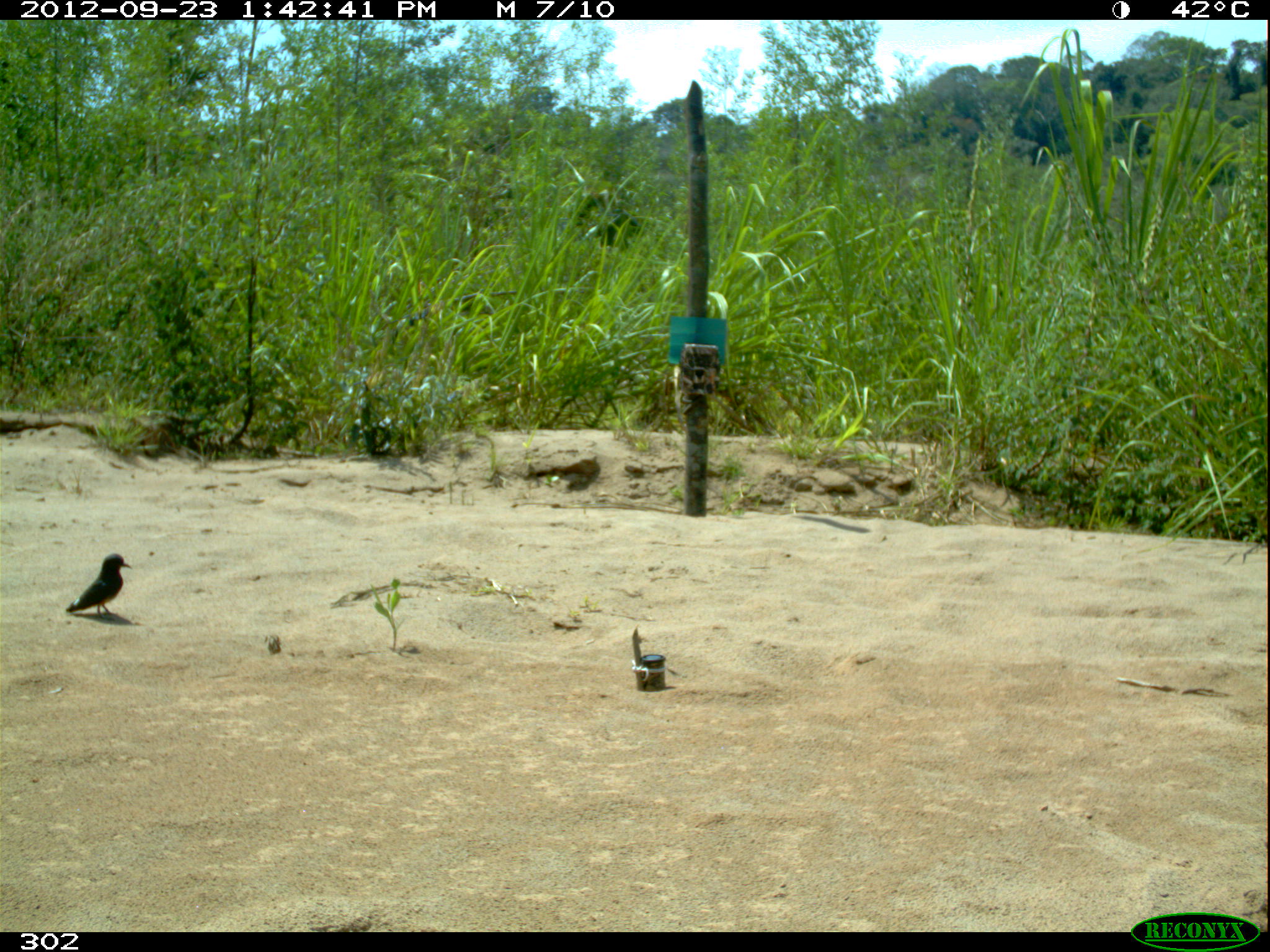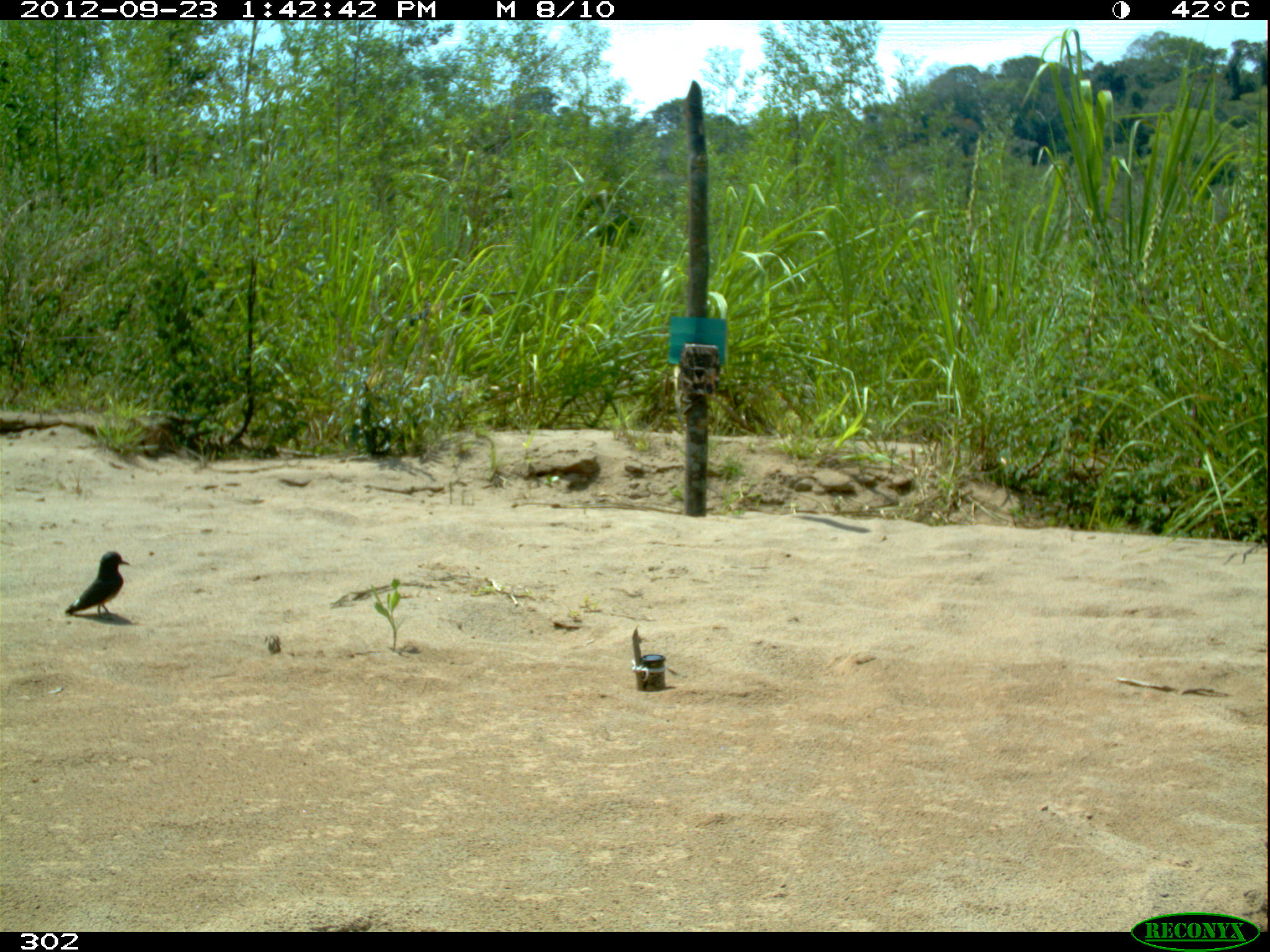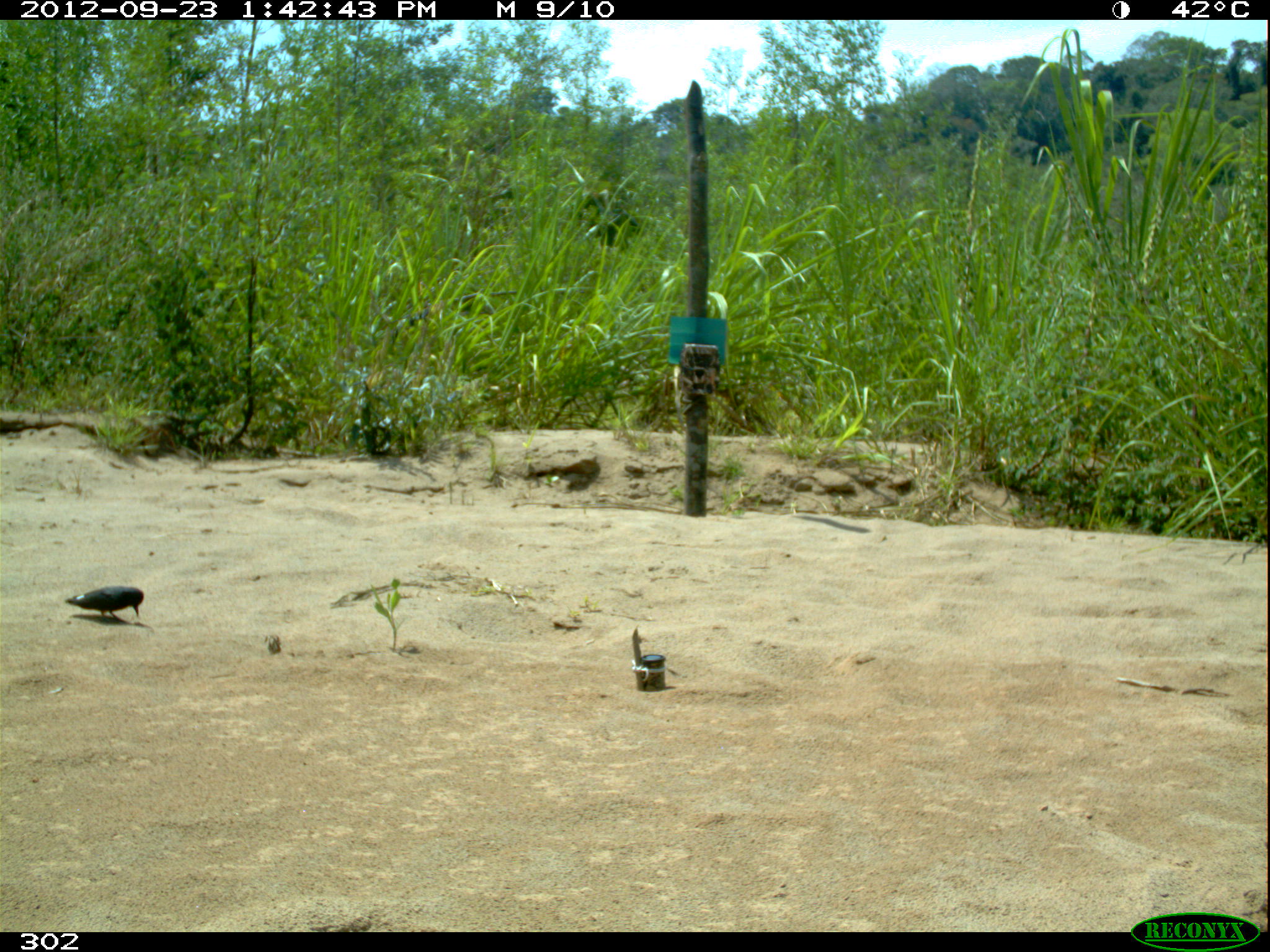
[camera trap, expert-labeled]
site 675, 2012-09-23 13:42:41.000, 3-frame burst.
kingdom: Animalia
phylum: Chordata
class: Aves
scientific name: Aves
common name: bird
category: unknown bird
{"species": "unknown bird (bird) (Aves)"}